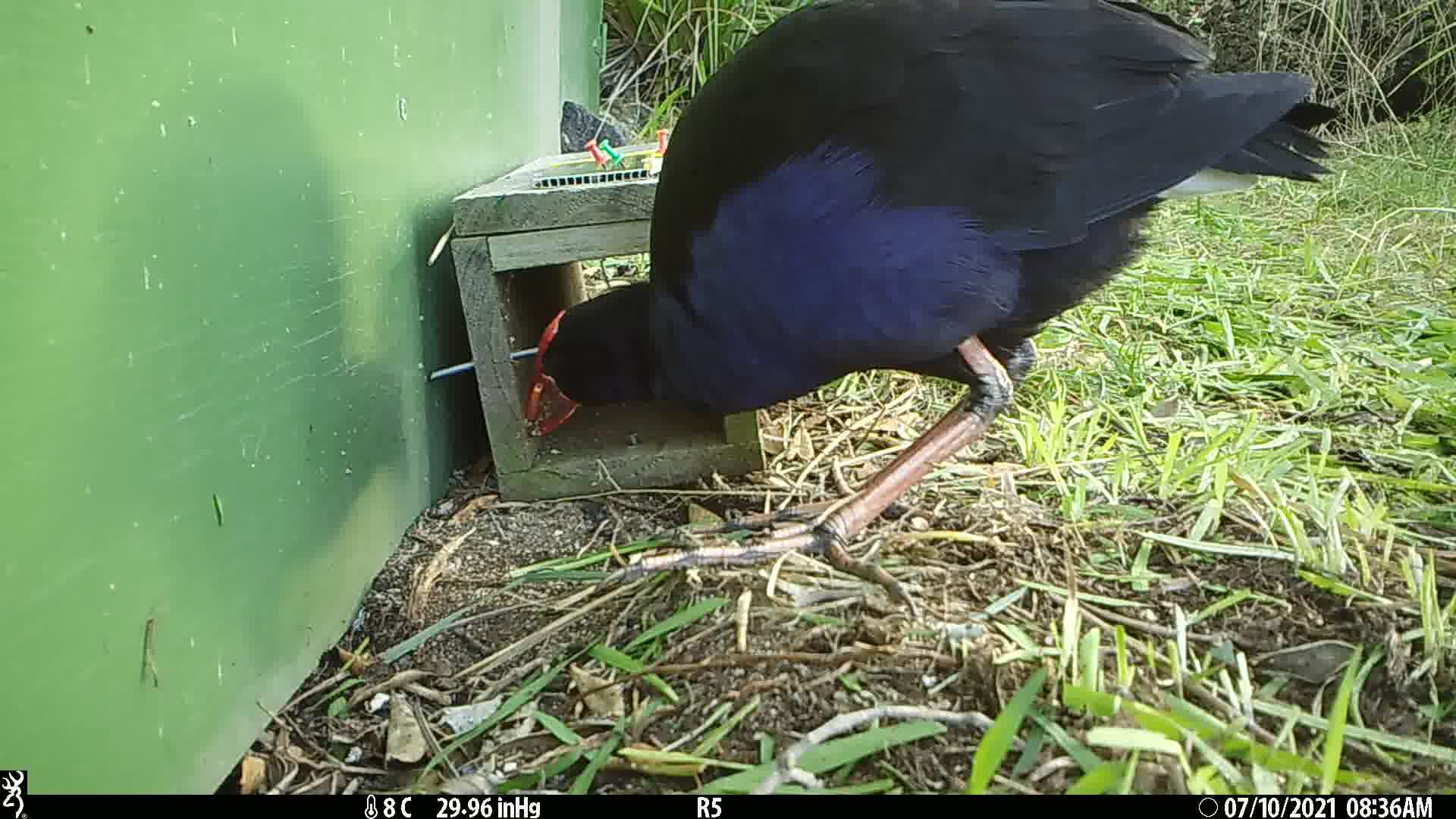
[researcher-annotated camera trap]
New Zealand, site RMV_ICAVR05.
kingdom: Animalia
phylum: Chordata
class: Aves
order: Gruiformes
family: Rallidae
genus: Porphyrio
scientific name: Porphyrio melanotus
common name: australasian swamphen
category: pukeko